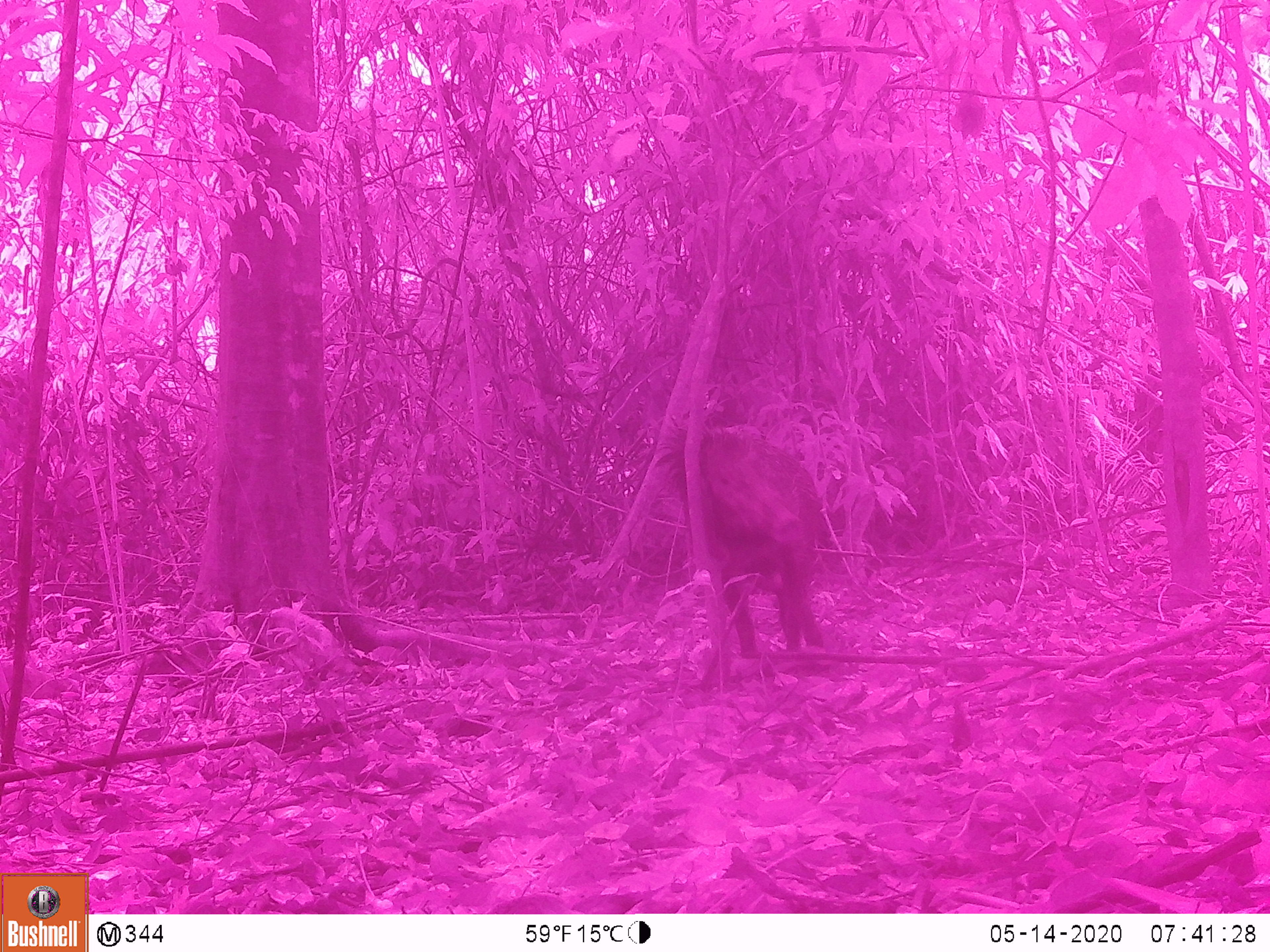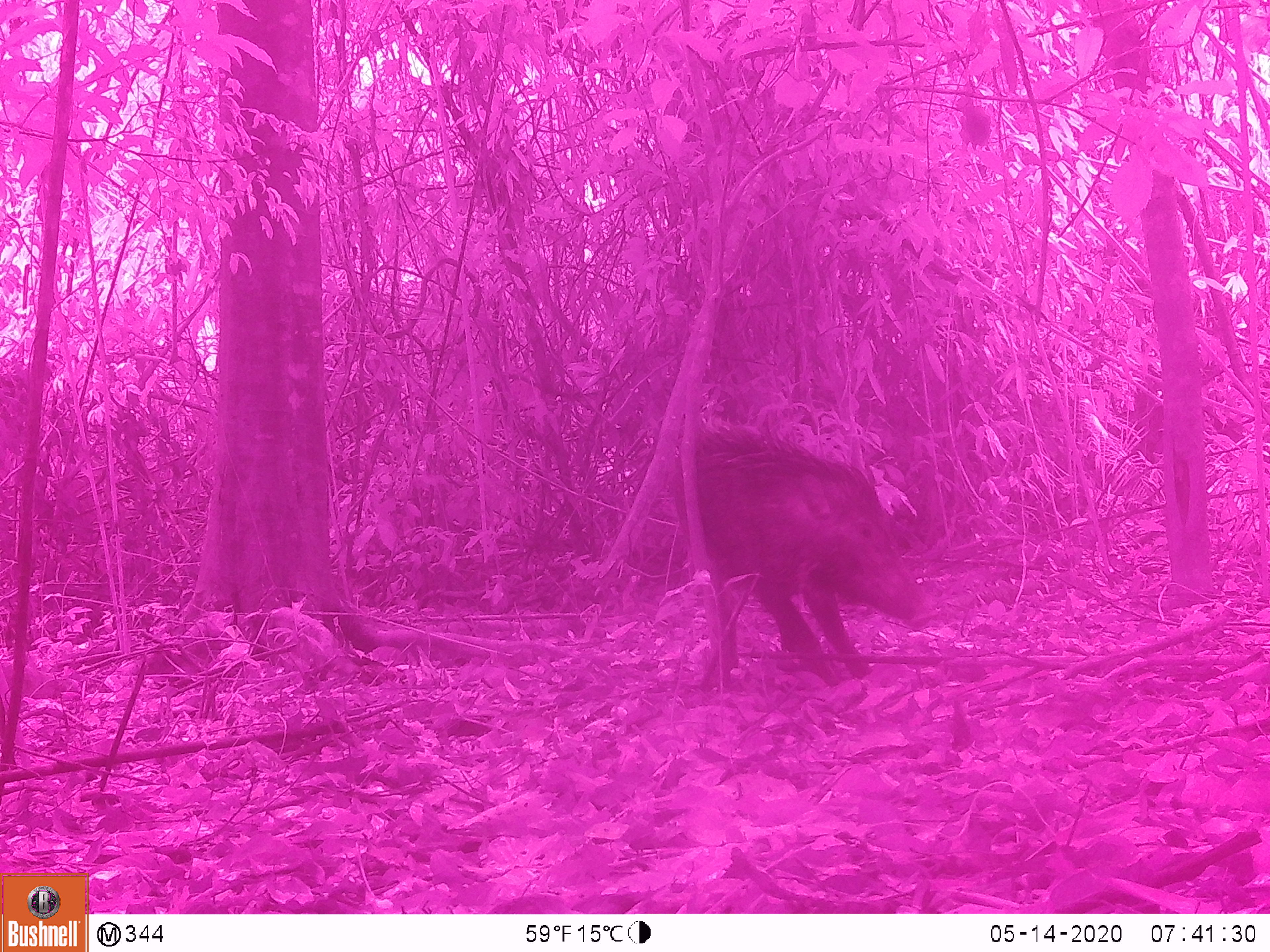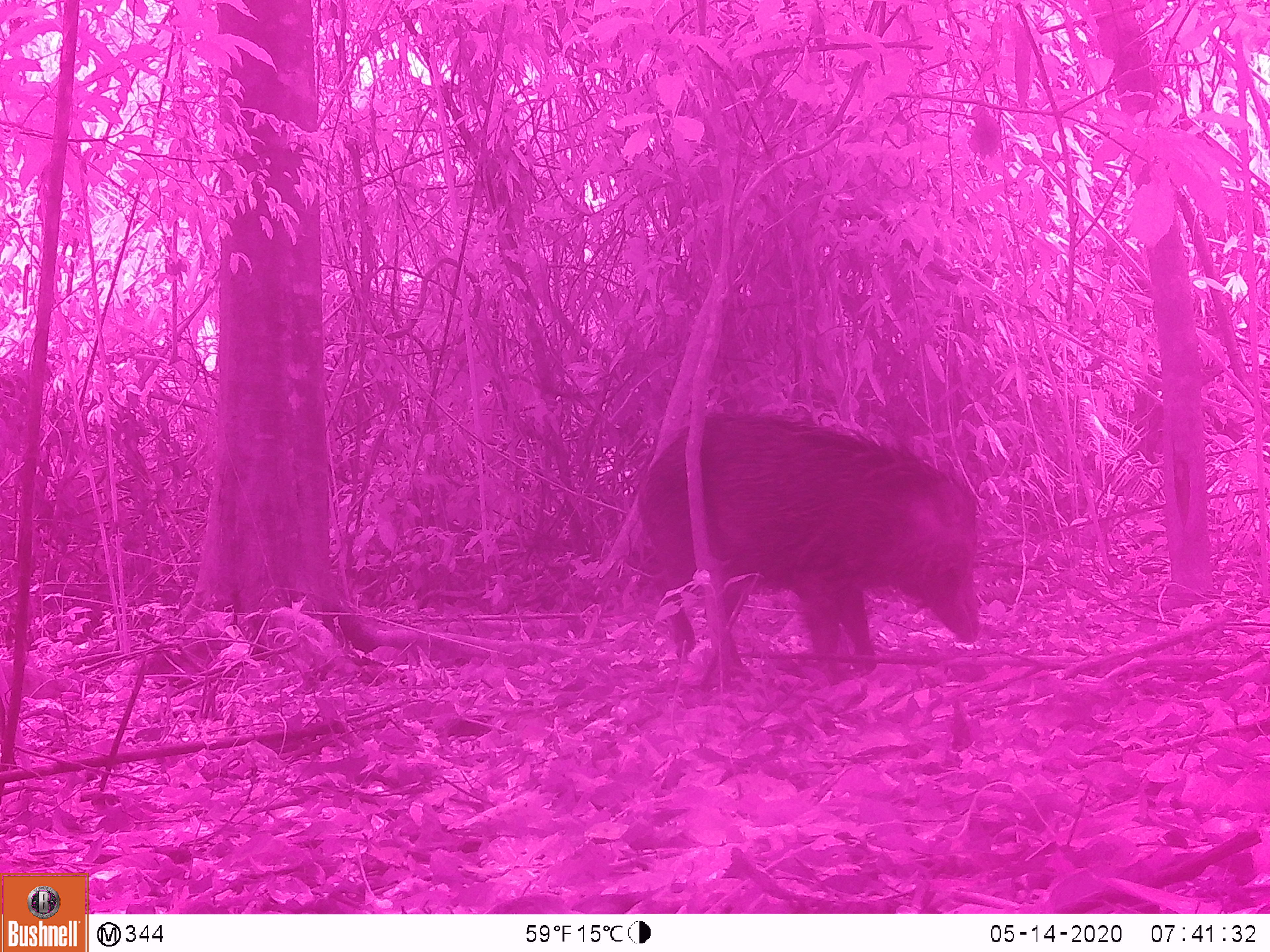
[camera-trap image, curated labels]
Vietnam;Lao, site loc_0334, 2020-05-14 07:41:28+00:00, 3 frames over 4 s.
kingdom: Animalia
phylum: Chordata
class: Mammalia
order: Artiodactyla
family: Suidae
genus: Sus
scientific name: Sus scrofa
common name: eurasian wild pig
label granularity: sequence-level